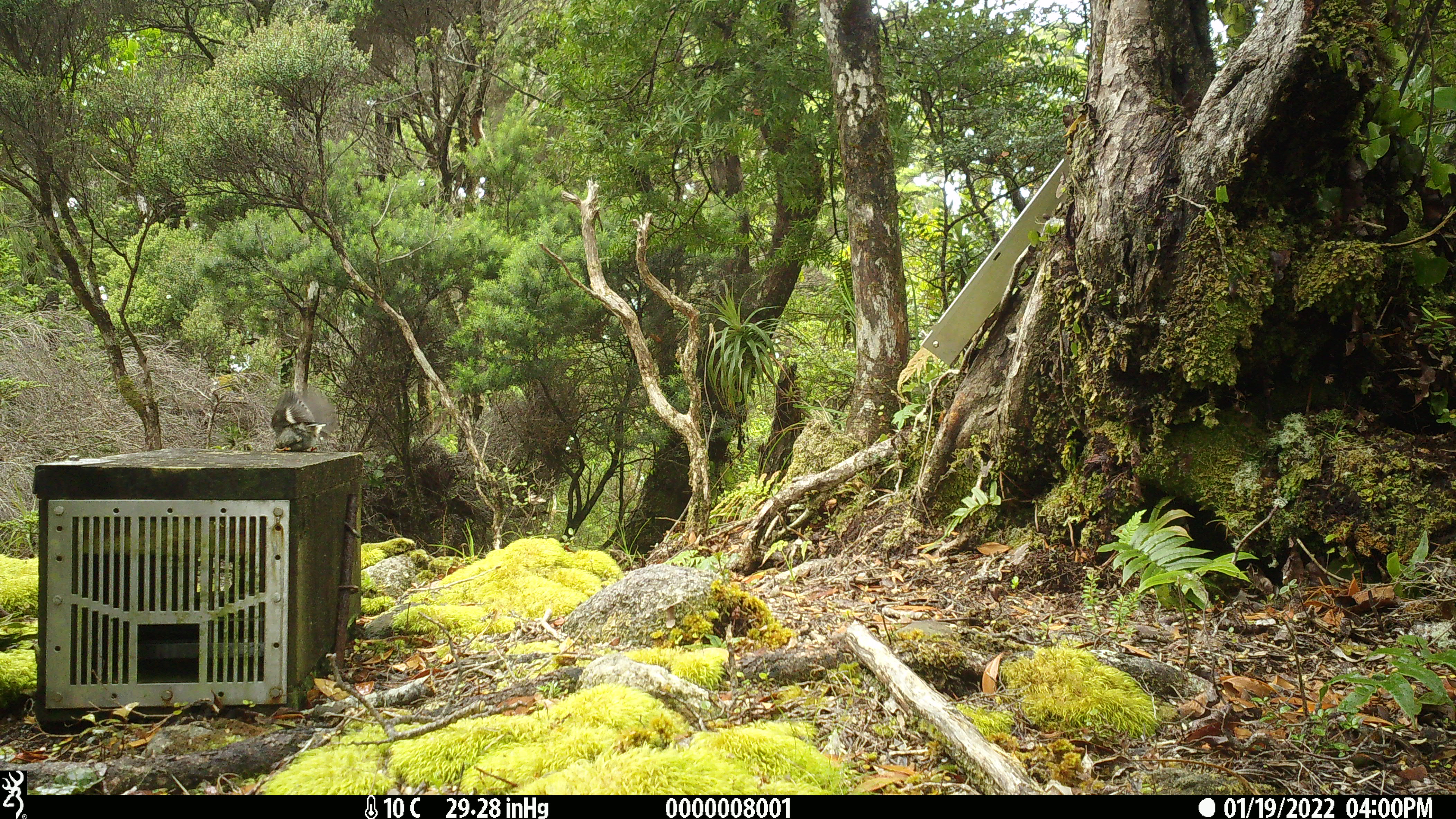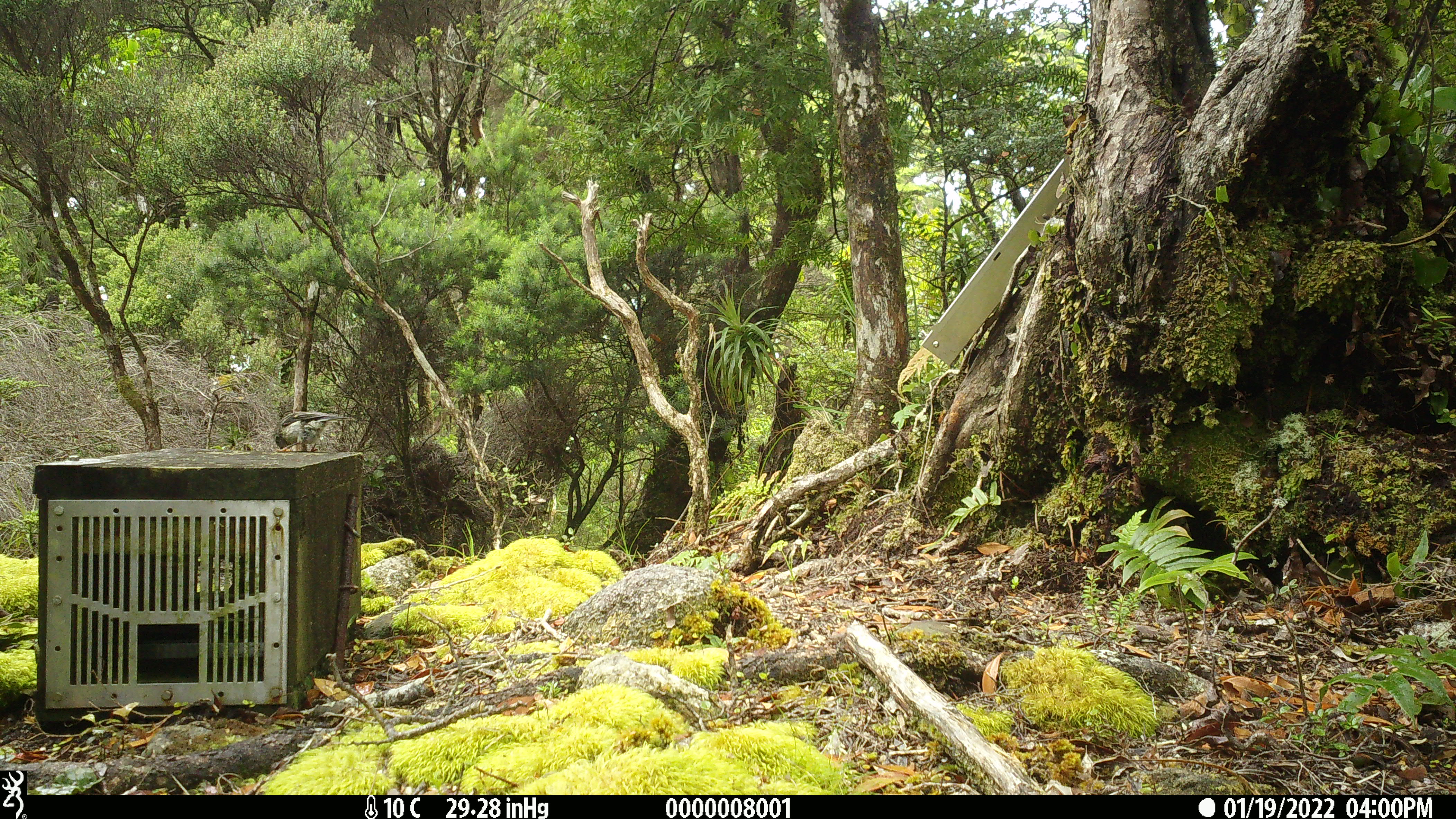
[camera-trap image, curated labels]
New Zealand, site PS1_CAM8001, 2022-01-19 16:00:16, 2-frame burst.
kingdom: Animalia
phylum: Chordata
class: Aves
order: Passeriformes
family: Petroicidae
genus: Petroica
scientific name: Petroica macrocephala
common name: tomtit